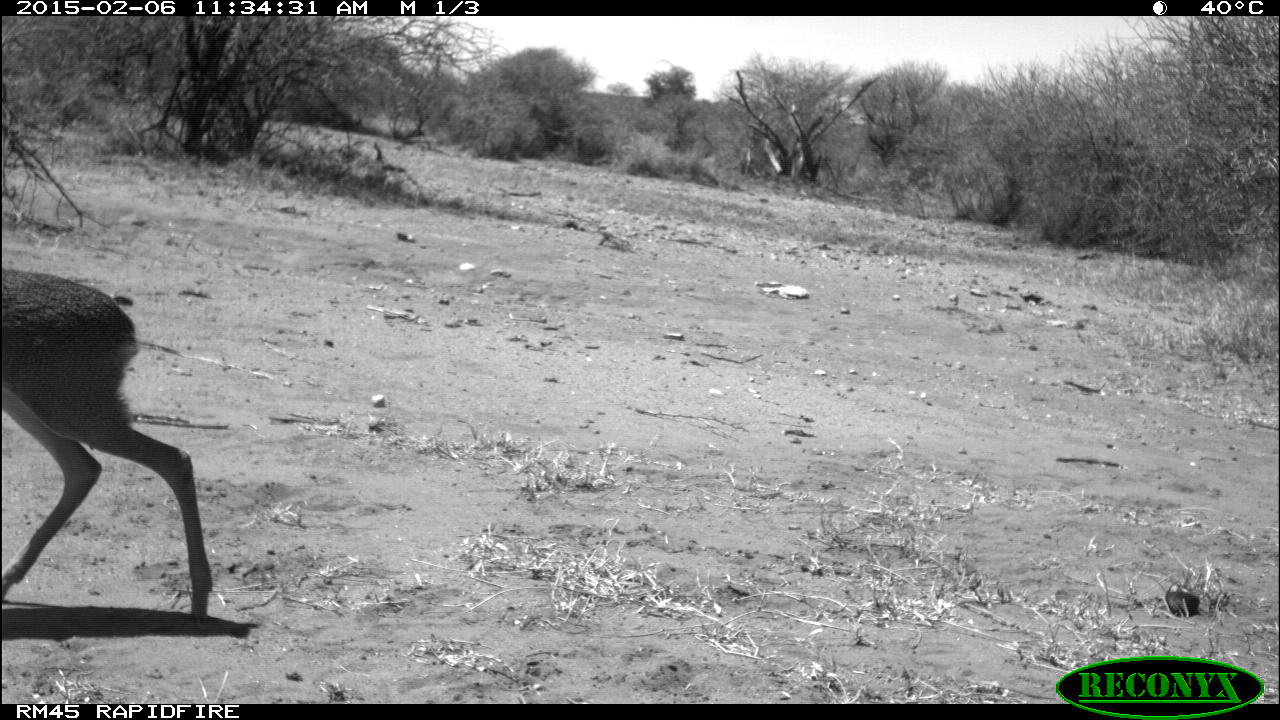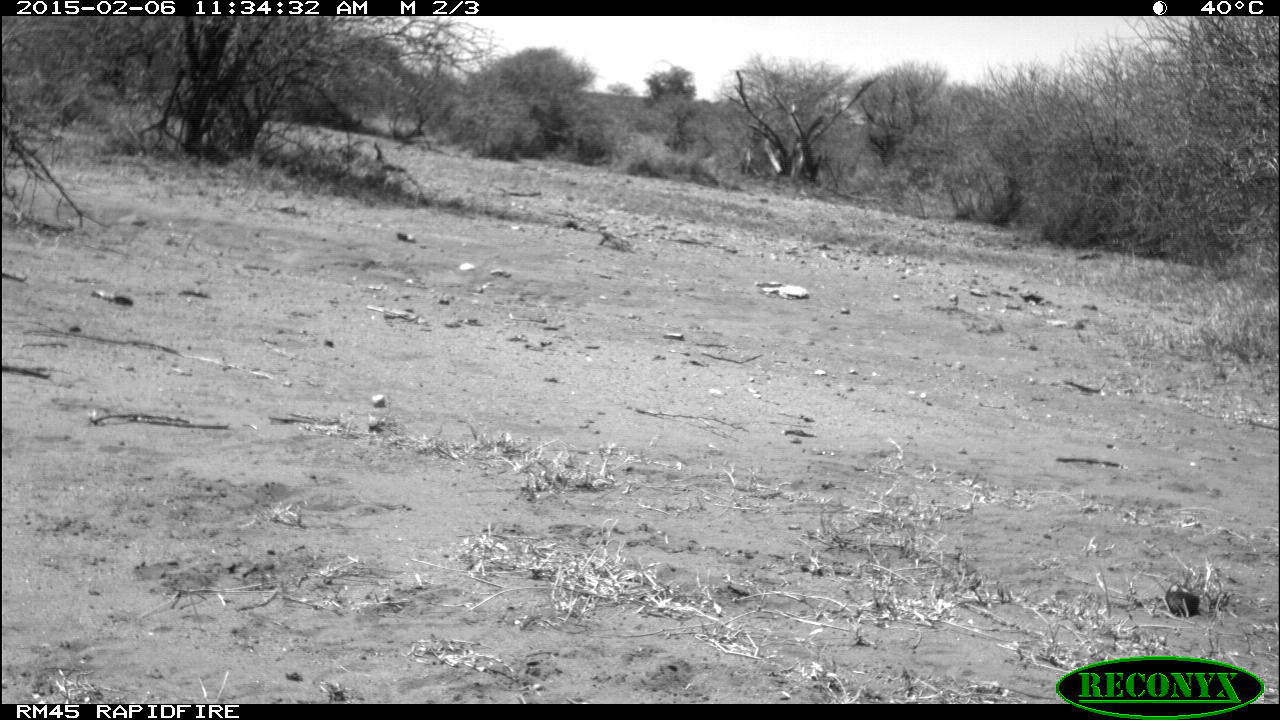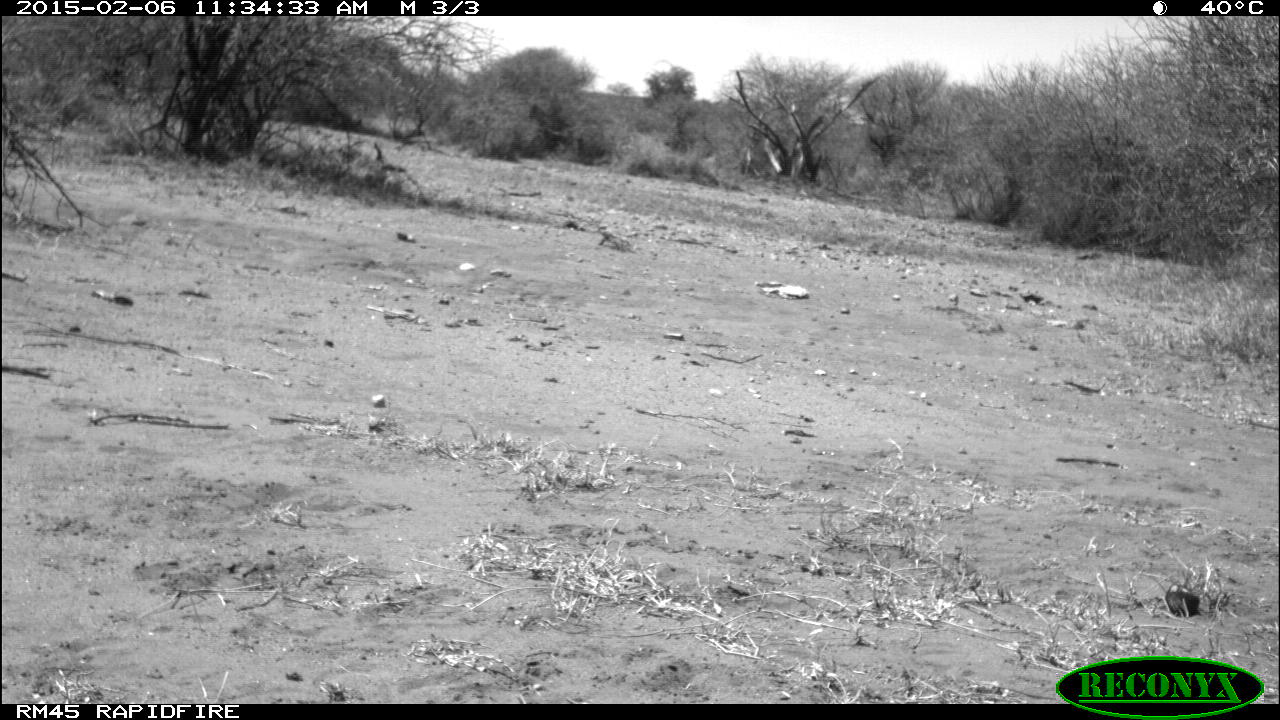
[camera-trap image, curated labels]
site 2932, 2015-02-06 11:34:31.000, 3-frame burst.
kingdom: Animalia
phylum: Chordata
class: Mammalia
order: Artiodactyla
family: Bovidae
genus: Madoqua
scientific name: Madoqua guentheri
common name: günther's dik-dik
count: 1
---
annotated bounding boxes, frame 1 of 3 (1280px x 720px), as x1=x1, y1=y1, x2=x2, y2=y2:
madoqua guentheri: x1=1, y1=267, x2=215, y2=626